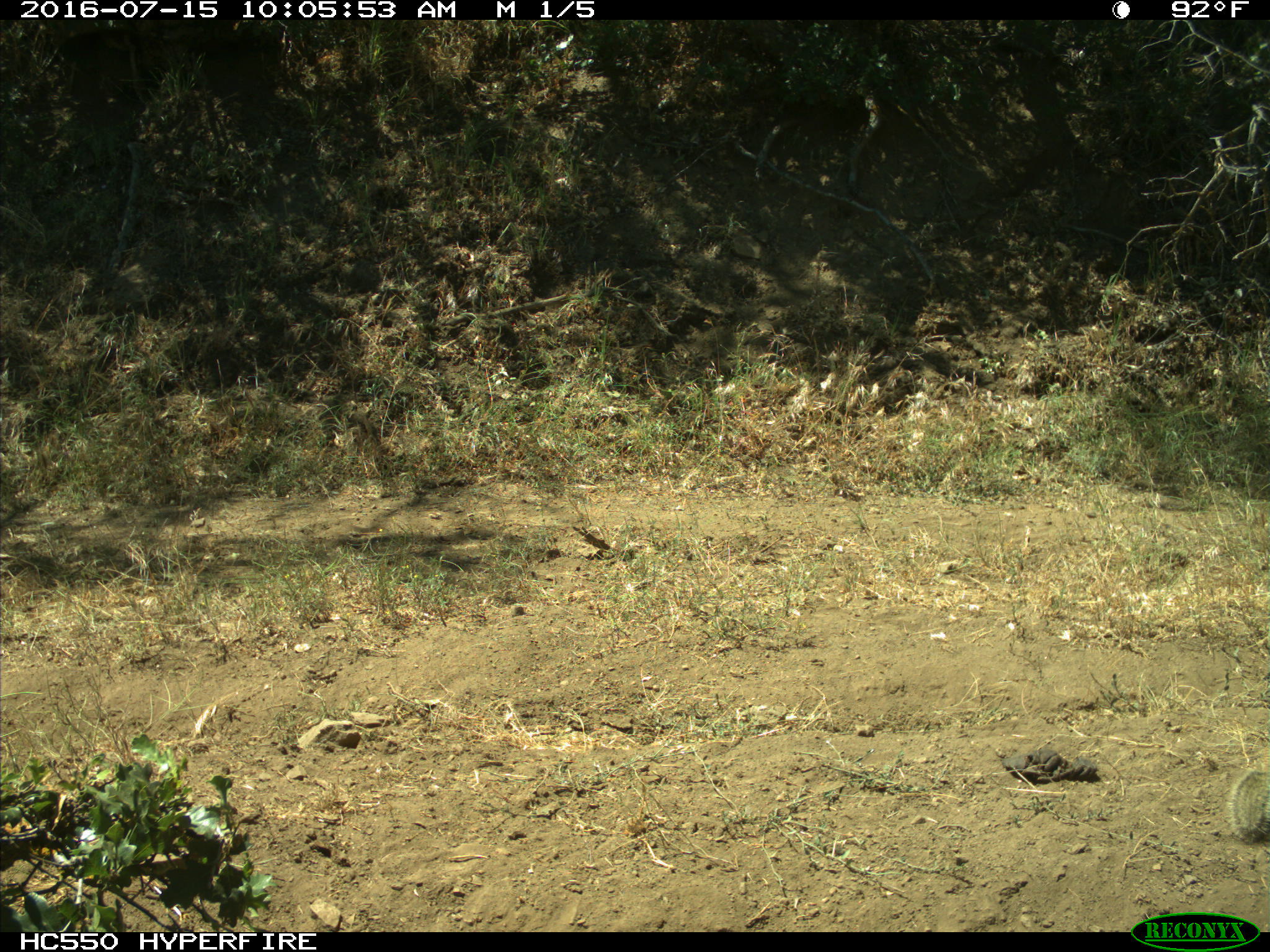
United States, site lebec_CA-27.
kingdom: Animalia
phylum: Chordata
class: Mammalia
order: Rodentia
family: Sciuridae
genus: Otospermophilus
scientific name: Otospermophilus beecheyi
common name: california ground squirrel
Otospermophilus beecheyi (california ground squirrel).